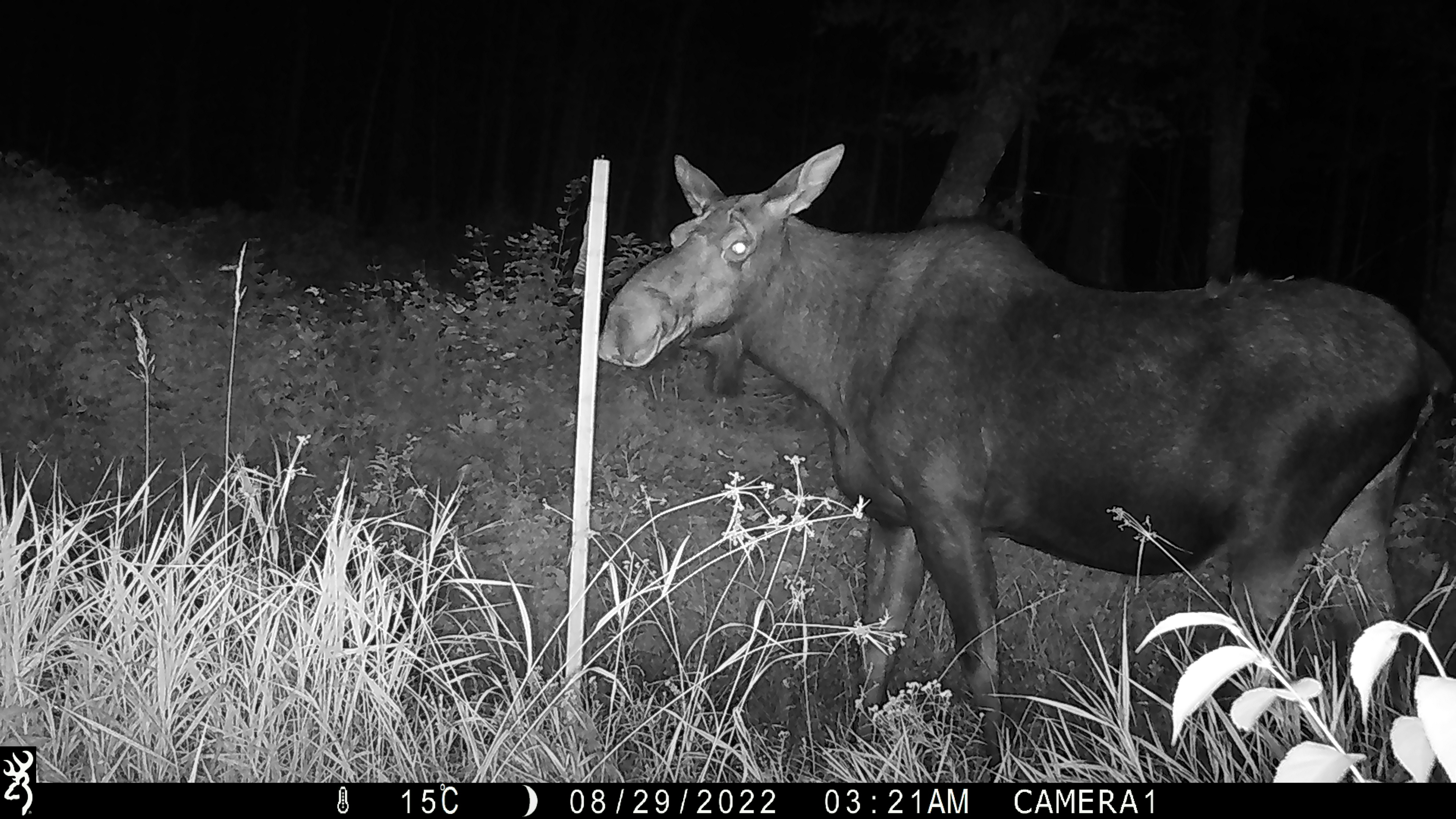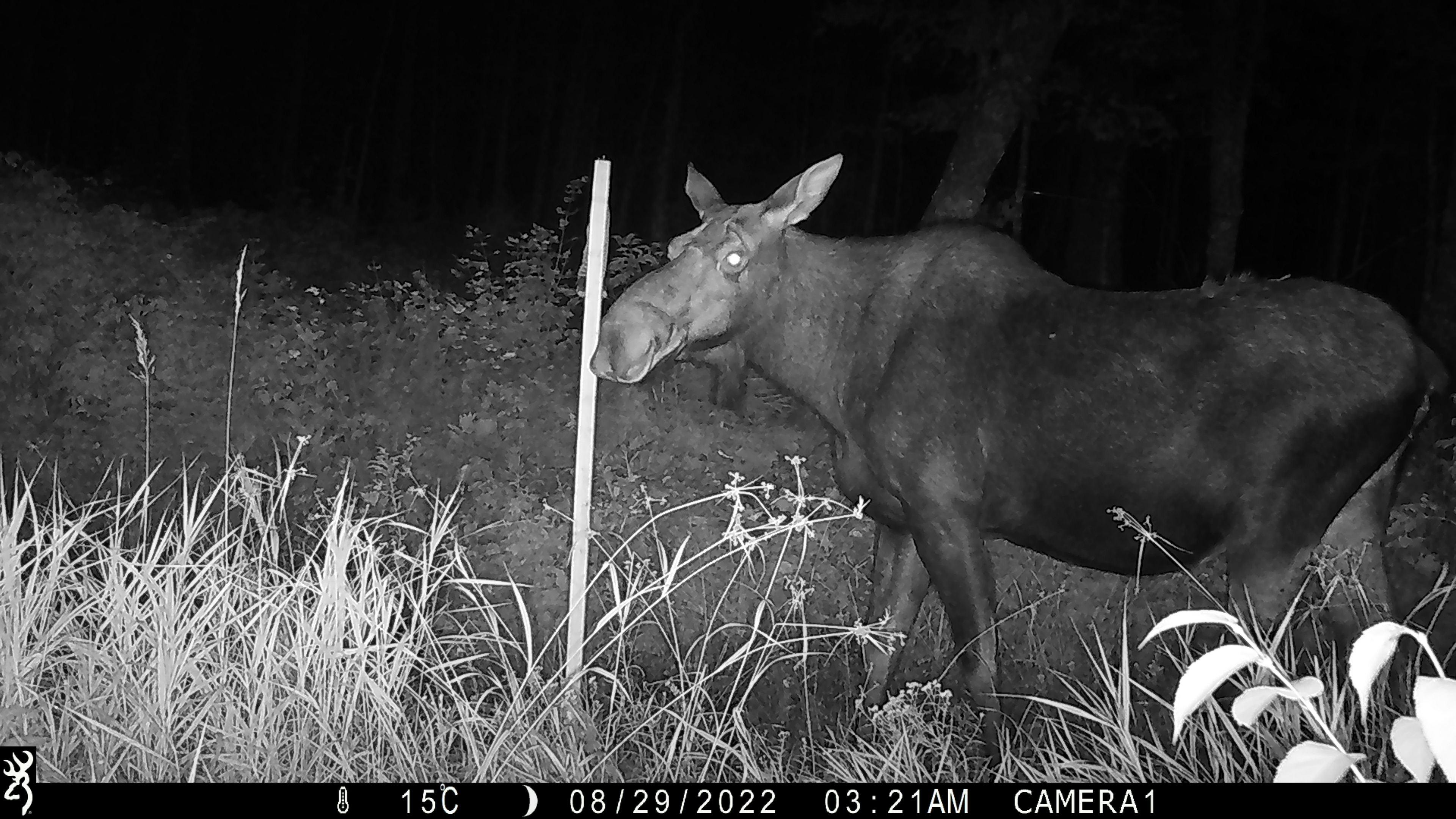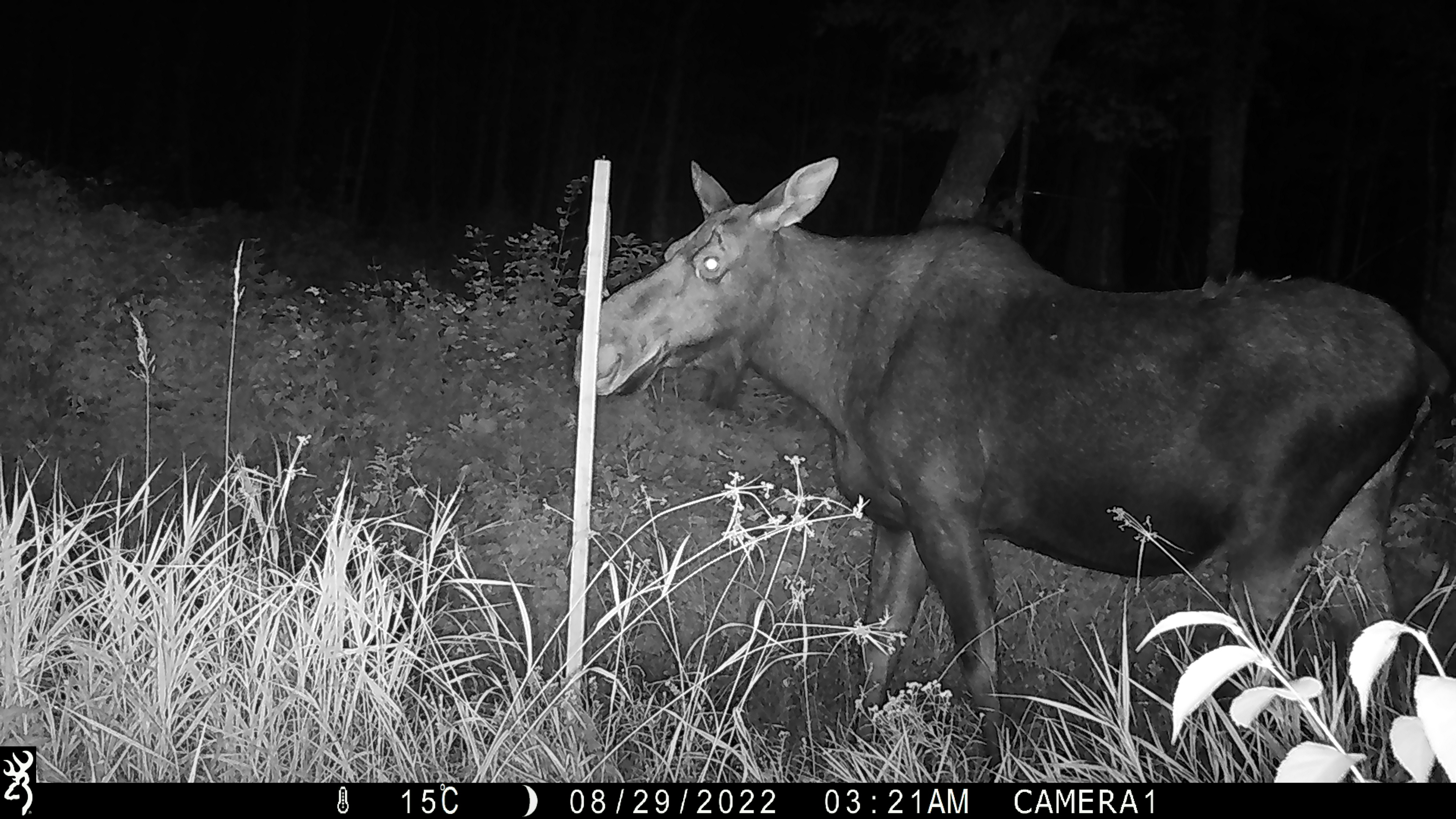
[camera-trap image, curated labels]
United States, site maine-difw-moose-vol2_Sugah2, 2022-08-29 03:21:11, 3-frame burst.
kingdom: Animalia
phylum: Chordata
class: Mammalia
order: Artiodactyla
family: Cervidae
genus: Alces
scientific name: Alces alces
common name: moose